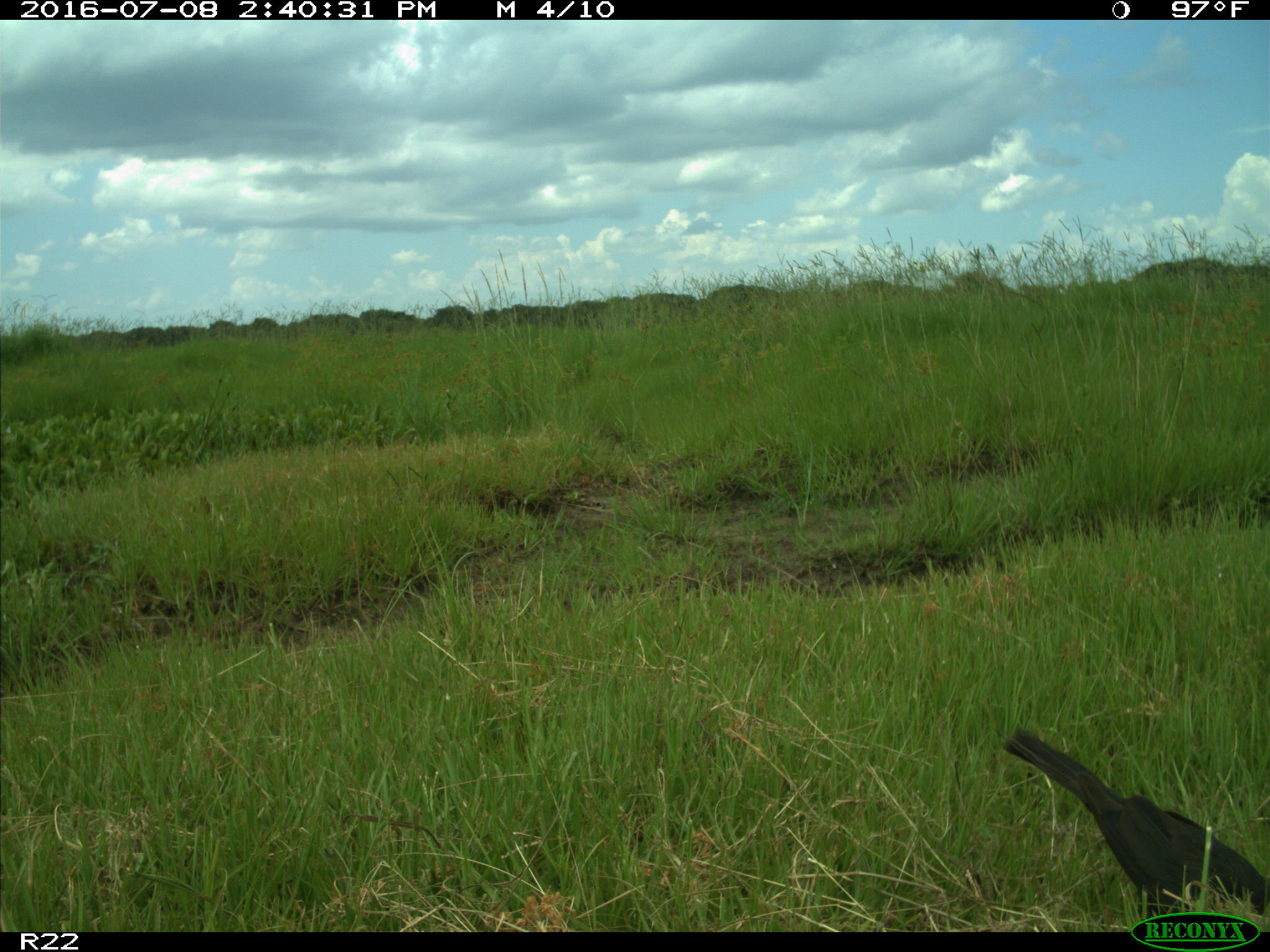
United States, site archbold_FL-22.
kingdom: Animalia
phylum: Chordata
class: Aves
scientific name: Aves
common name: birds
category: unidentified bird